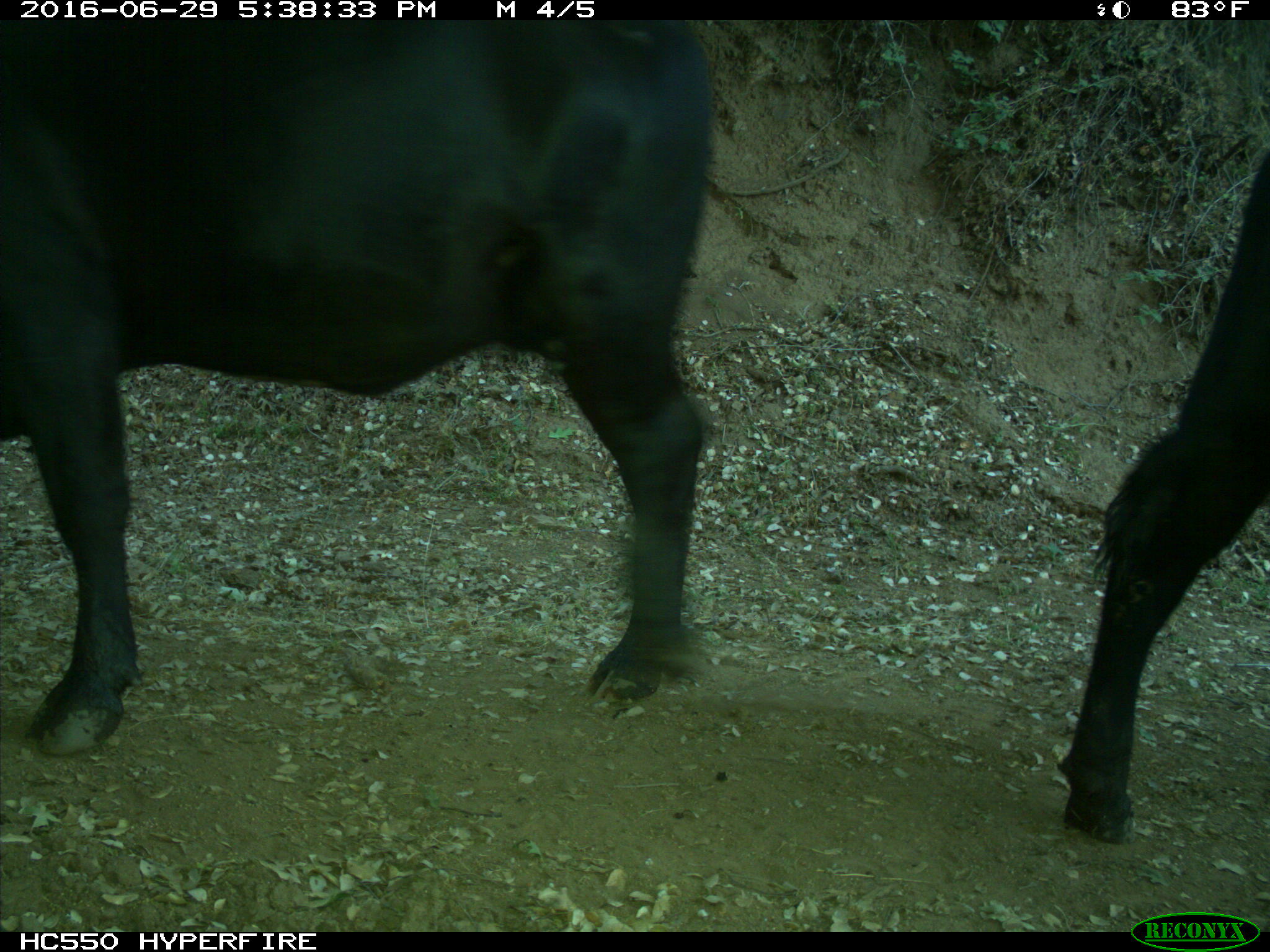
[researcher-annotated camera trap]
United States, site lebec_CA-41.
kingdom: Animalia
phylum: Chordata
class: Mammalia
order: Artiodactyla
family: Bovidae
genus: Bos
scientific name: Bos taurus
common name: domestic cow